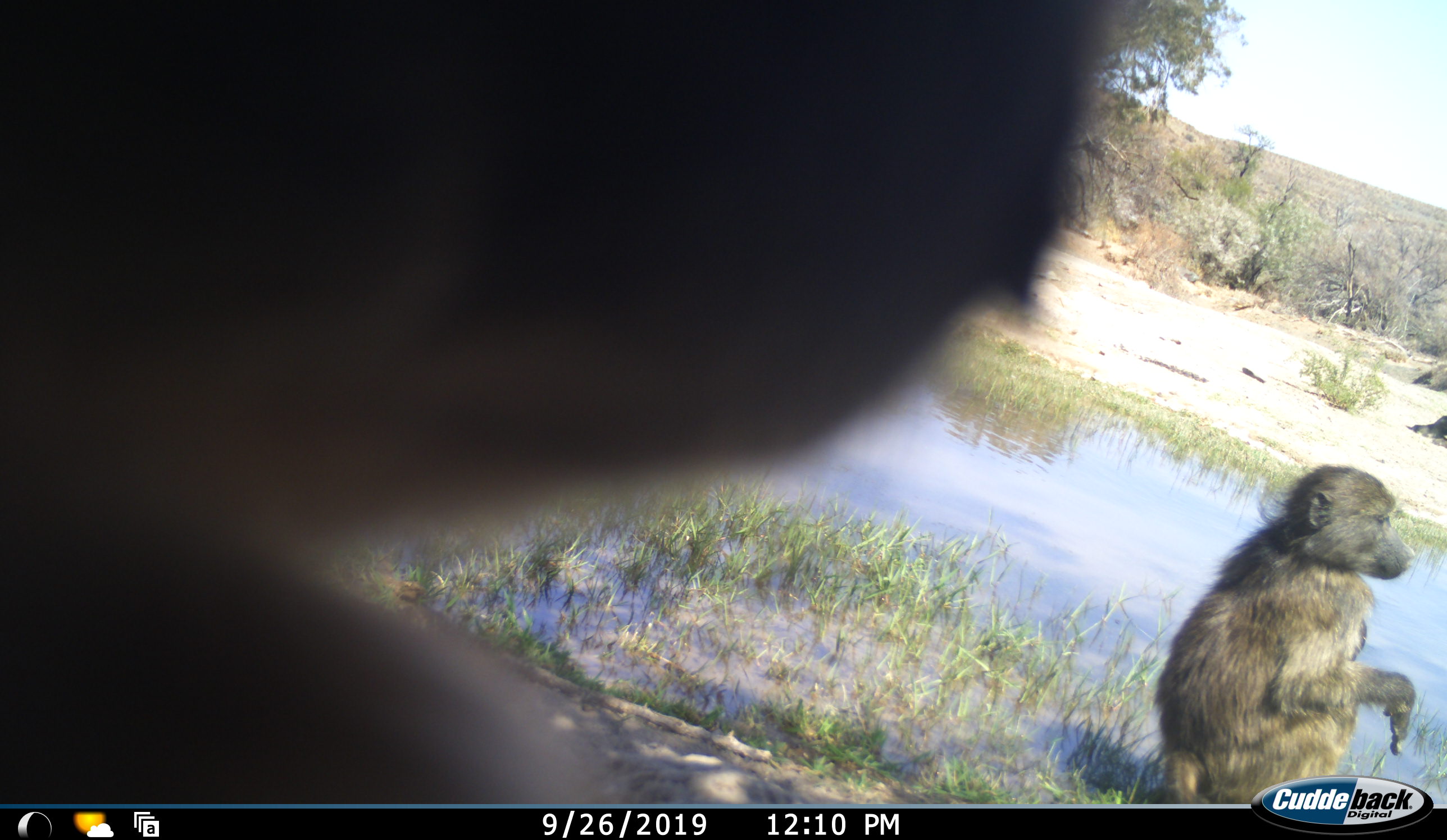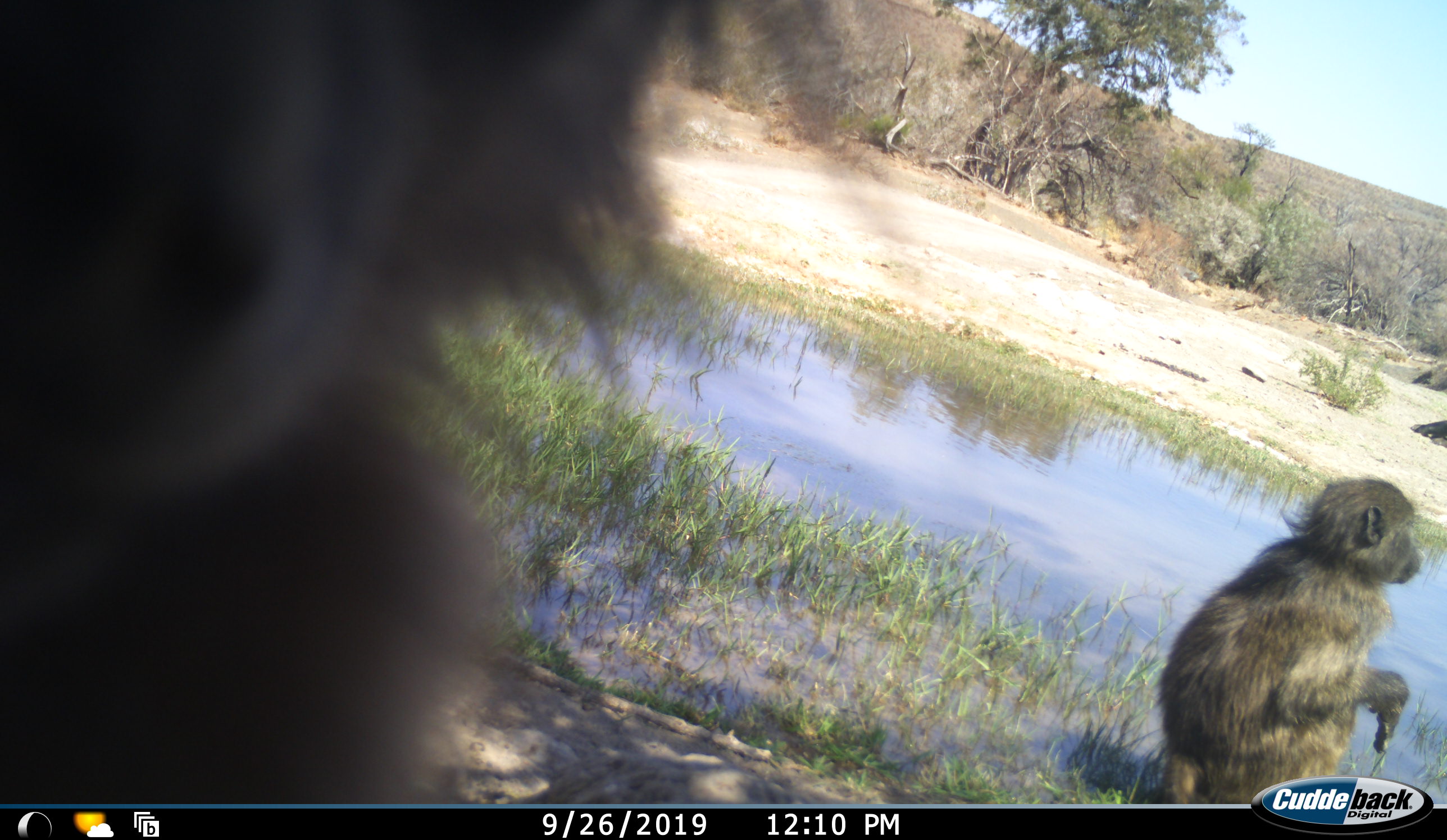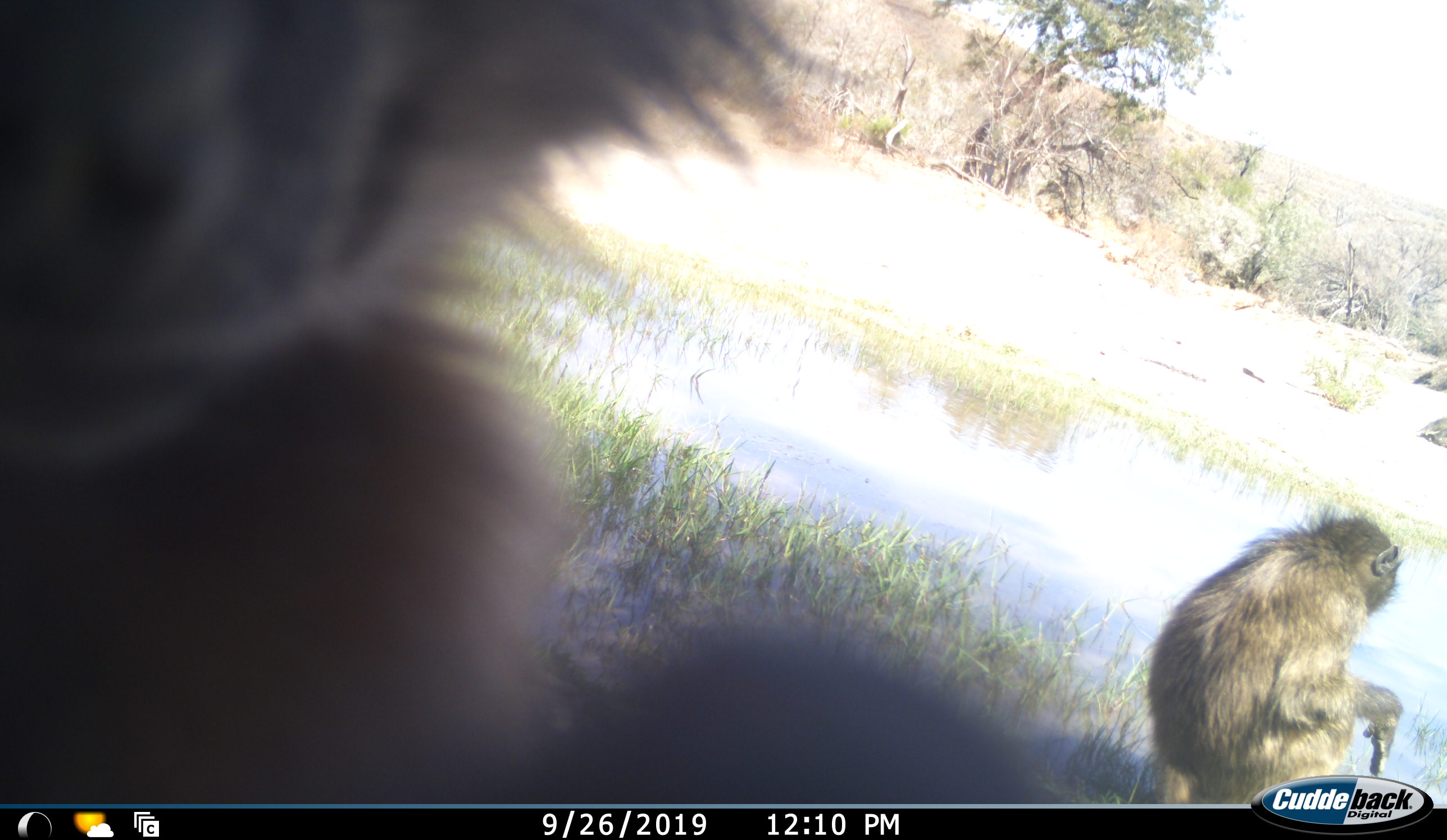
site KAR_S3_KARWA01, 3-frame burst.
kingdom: Animalia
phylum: Chordata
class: Mammalia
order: Primates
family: Cercopithecidae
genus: Papio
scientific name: Papio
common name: baboon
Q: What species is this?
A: Baboon (Papio).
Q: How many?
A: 3.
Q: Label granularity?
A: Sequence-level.